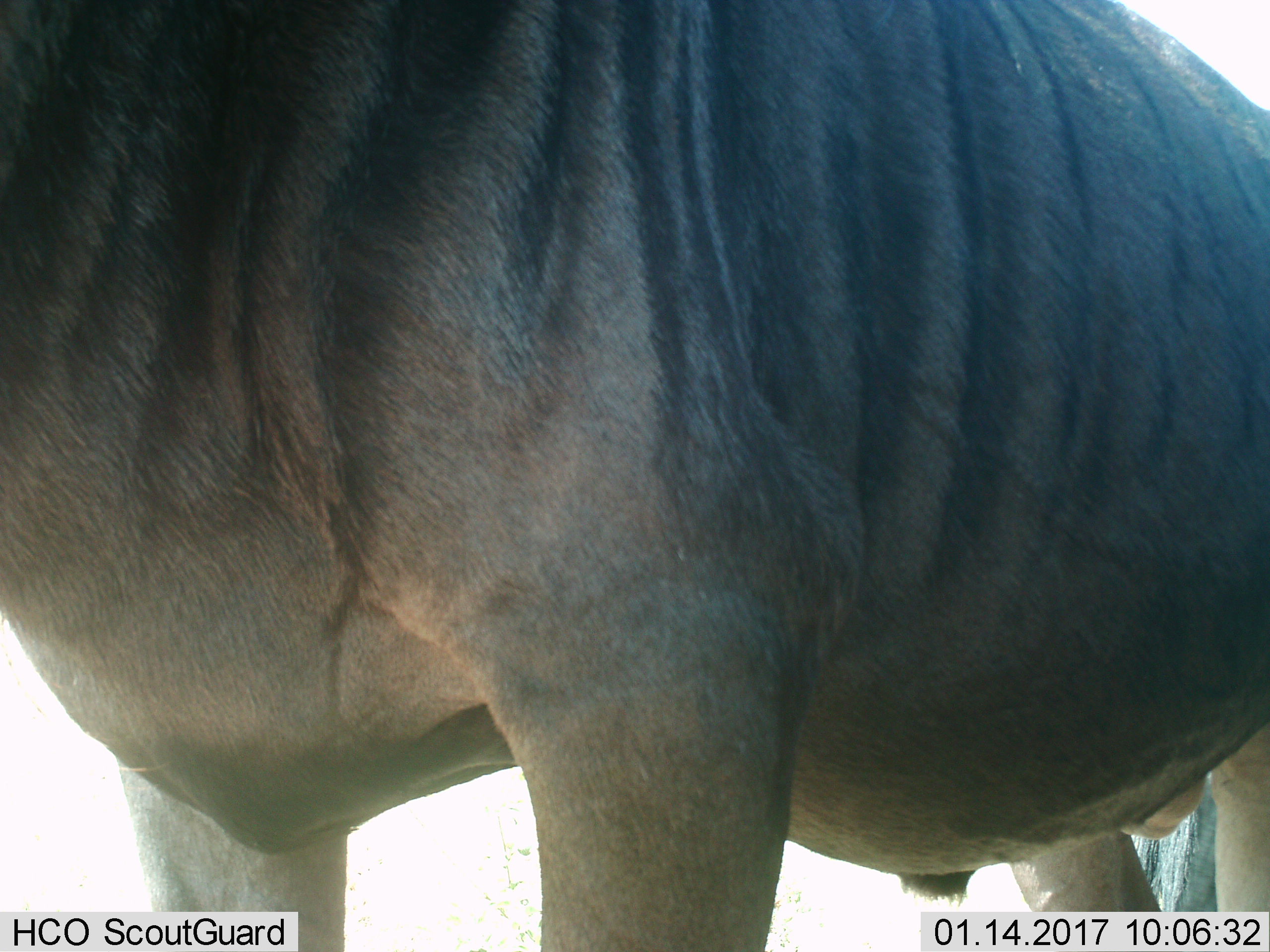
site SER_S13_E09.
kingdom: Animalia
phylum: Chordata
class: Mammalia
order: Artiodactyla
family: Bovidae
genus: Connochaetes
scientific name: Connochaetes taurinus taurinus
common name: blue wildebeest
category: wildebeestblue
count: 1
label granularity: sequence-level